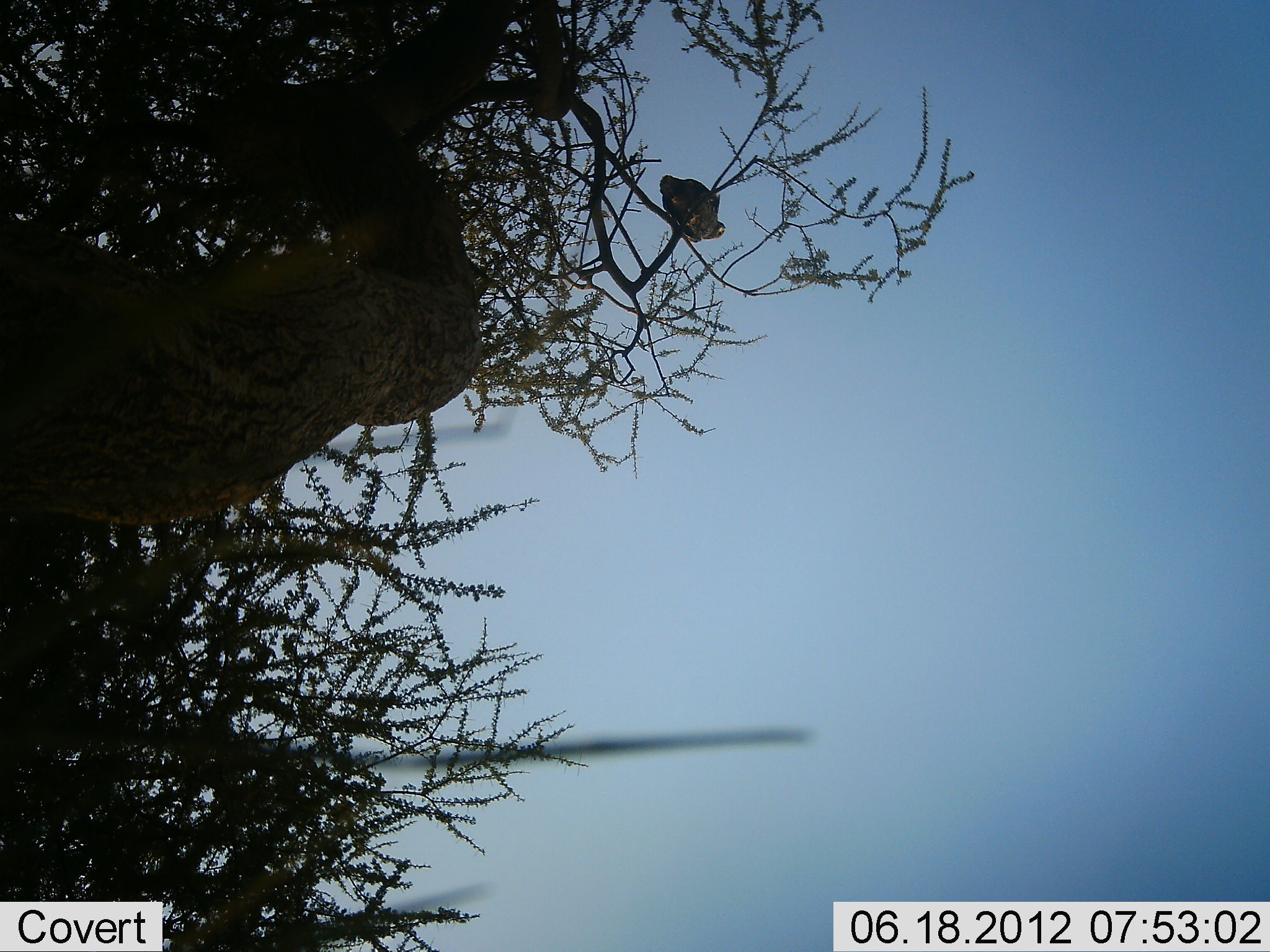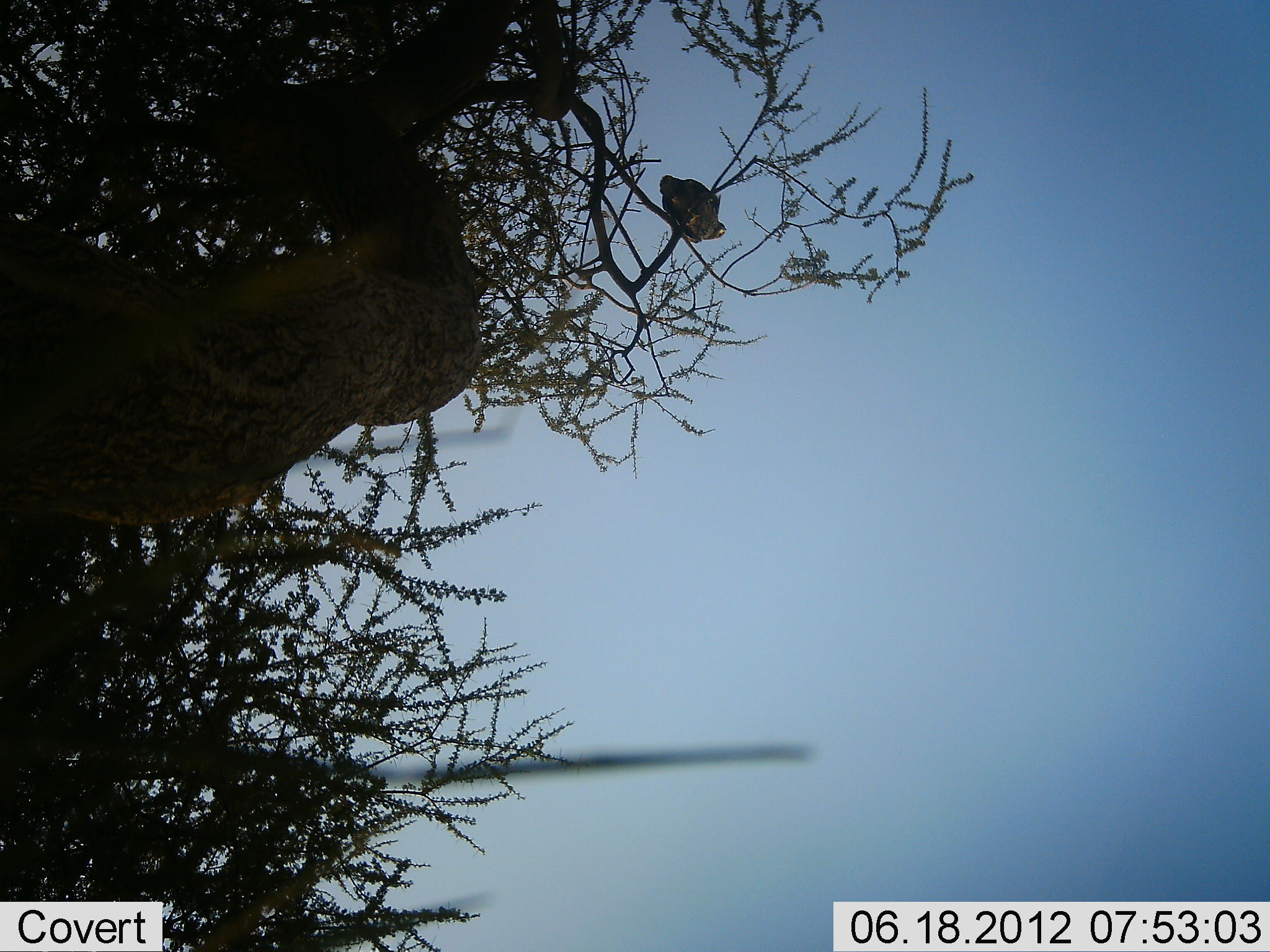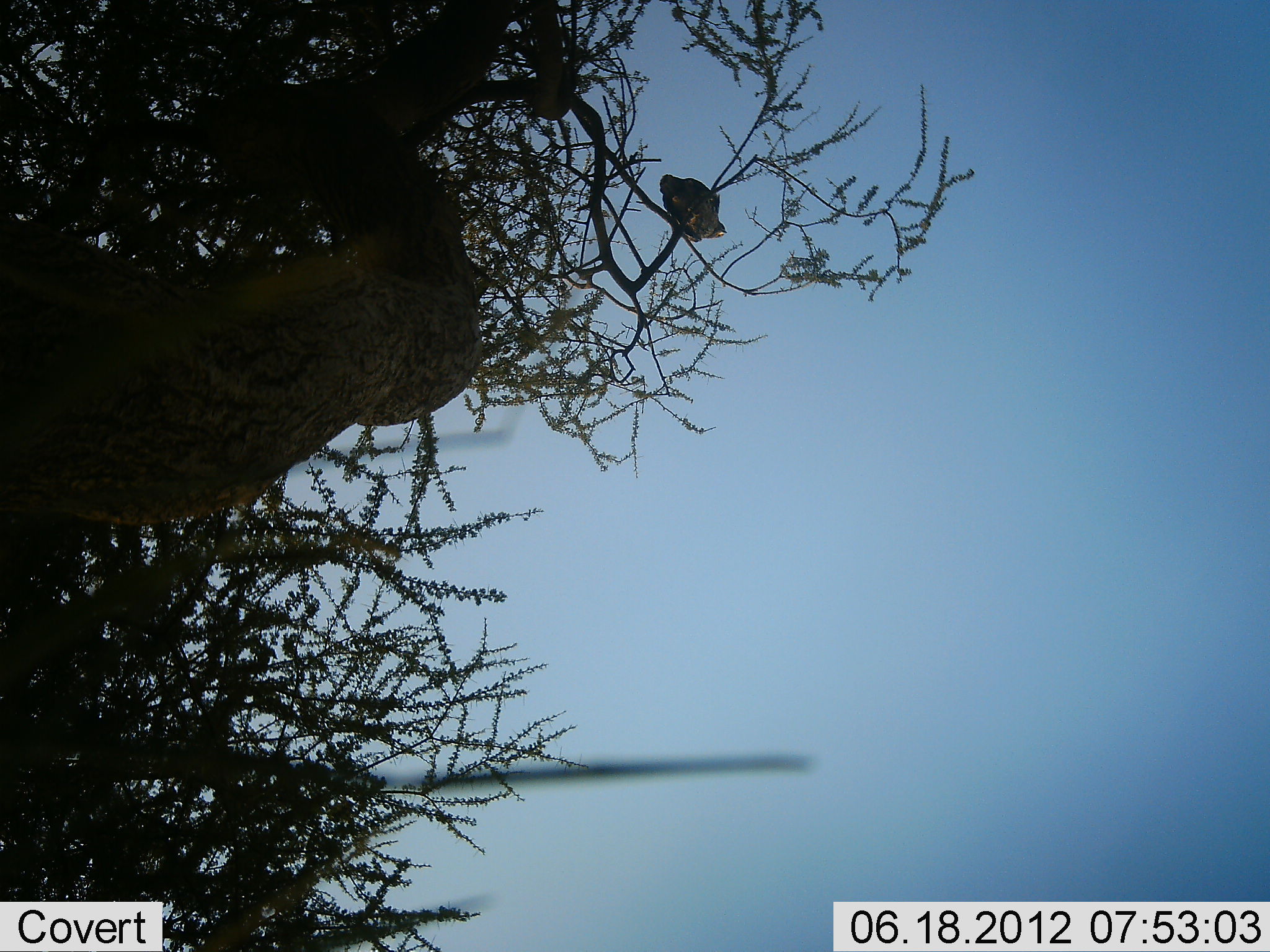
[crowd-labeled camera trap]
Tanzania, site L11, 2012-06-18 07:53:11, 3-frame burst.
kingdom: Animalia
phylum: Chordata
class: Aves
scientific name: Aves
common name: bird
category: otherbird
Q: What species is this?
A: Otherbird (bird) (Aves).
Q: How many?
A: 1.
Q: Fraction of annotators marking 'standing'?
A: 20%.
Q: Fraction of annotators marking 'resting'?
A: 80%.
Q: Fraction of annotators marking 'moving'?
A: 0%.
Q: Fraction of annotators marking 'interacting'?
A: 0%.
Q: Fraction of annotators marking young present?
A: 0%.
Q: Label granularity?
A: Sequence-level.